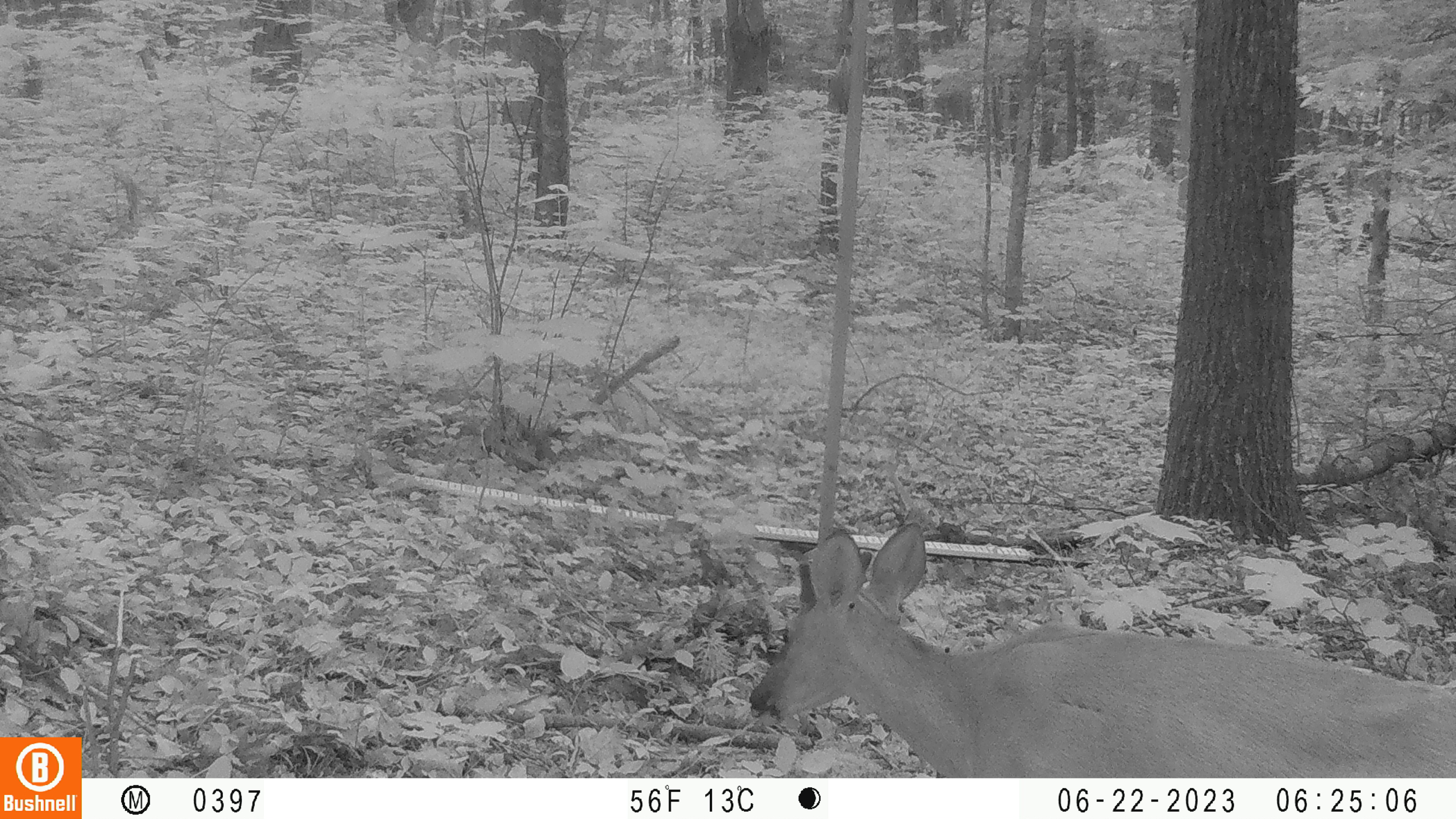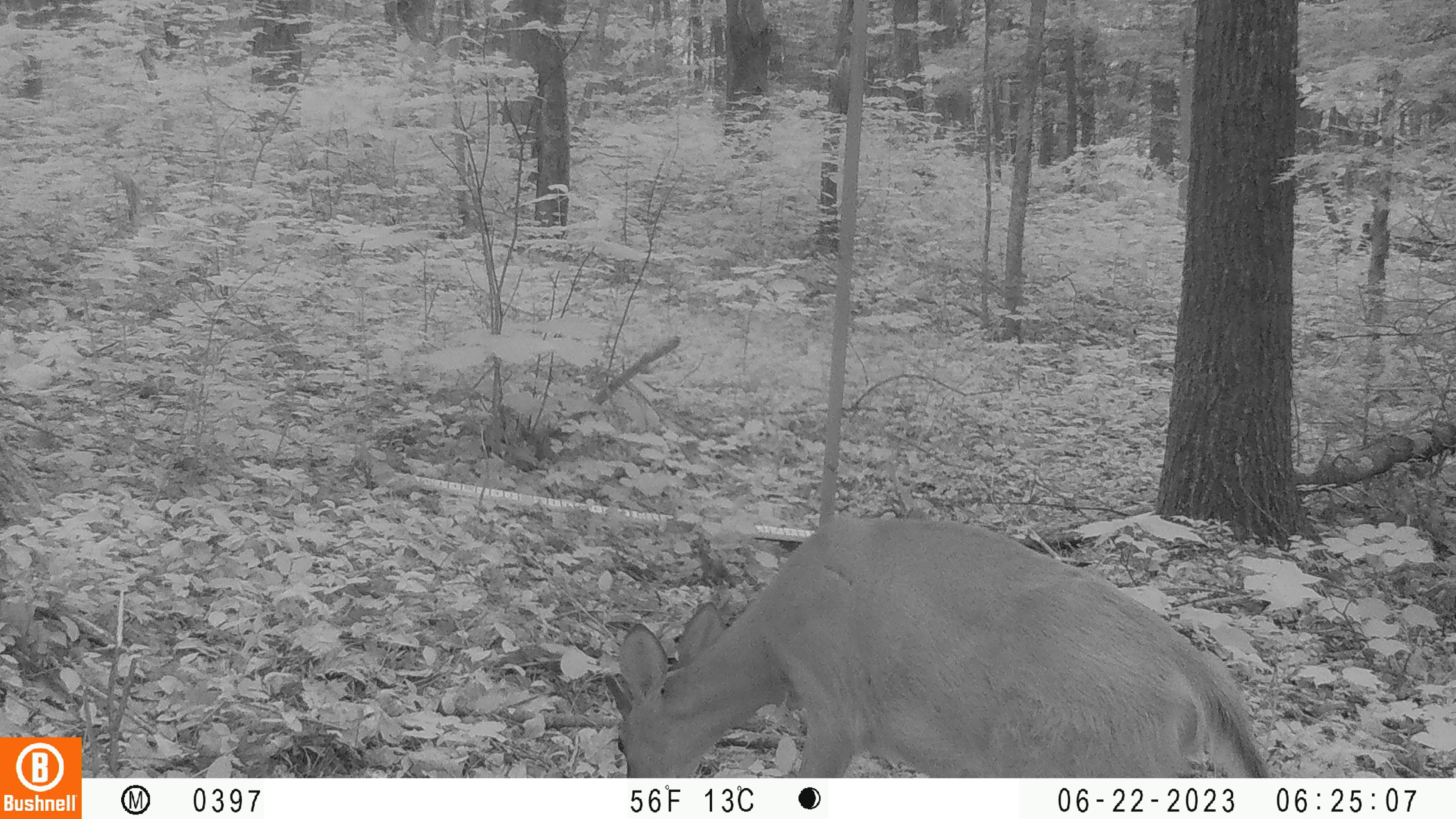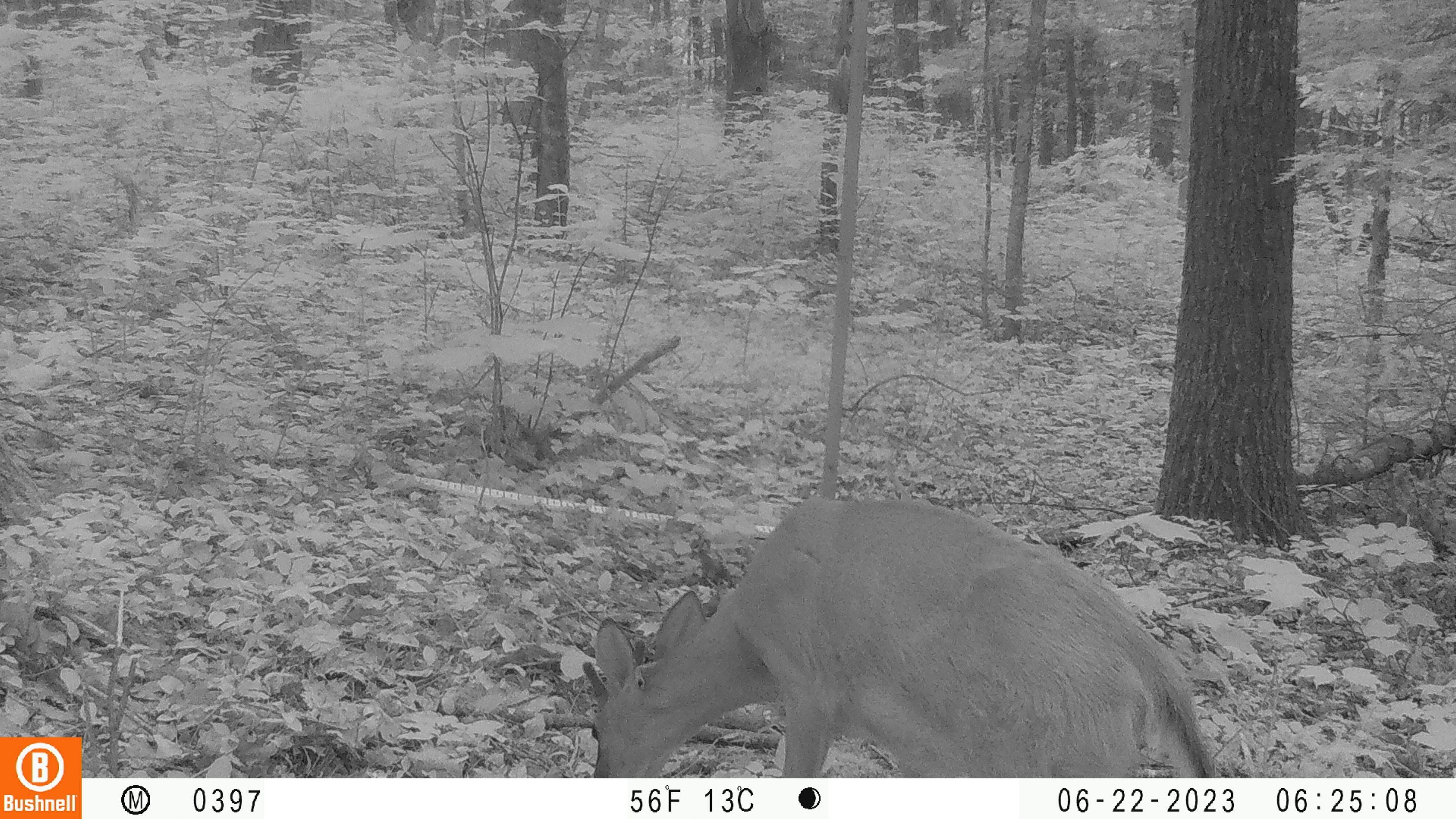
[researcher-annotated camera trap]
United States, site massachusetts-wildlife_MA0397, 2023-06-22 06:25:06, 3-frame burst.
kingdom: Animalia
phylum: Chordata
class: Mammalia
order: Artiodactyla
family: Cervidae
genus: Odocoileus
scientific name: Odocoileus virginianus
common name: white-tailed deer